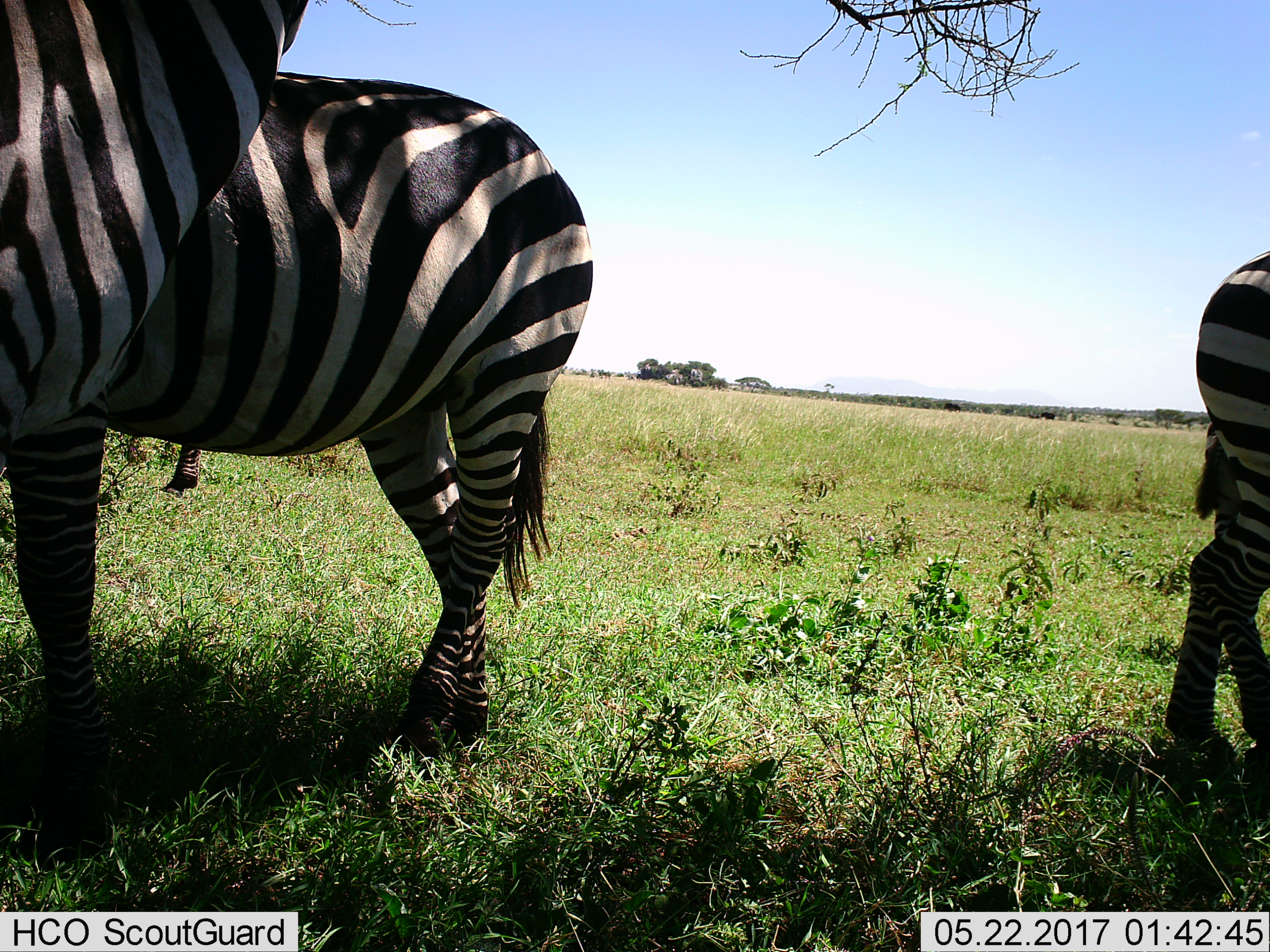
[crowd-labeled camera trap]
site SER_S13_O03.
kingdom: Animalia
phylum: Chordata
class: Mammalia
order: Perissodactyla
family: Equidae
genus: Equus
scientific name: Equus quagga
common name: plains zebra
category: zebraplains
Zebraplains (plains zebra) (Equus quagga), count 4. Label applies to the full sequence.